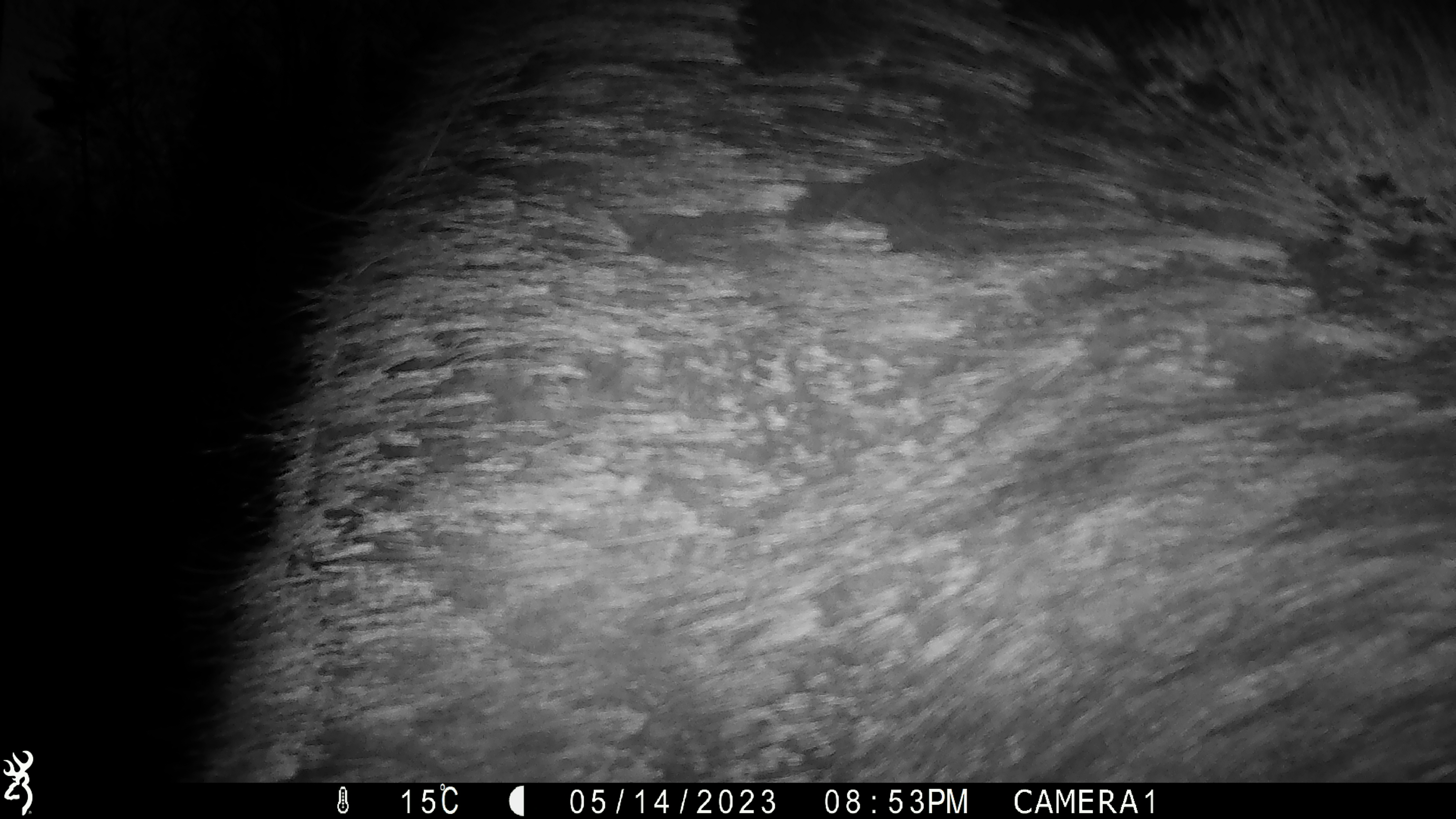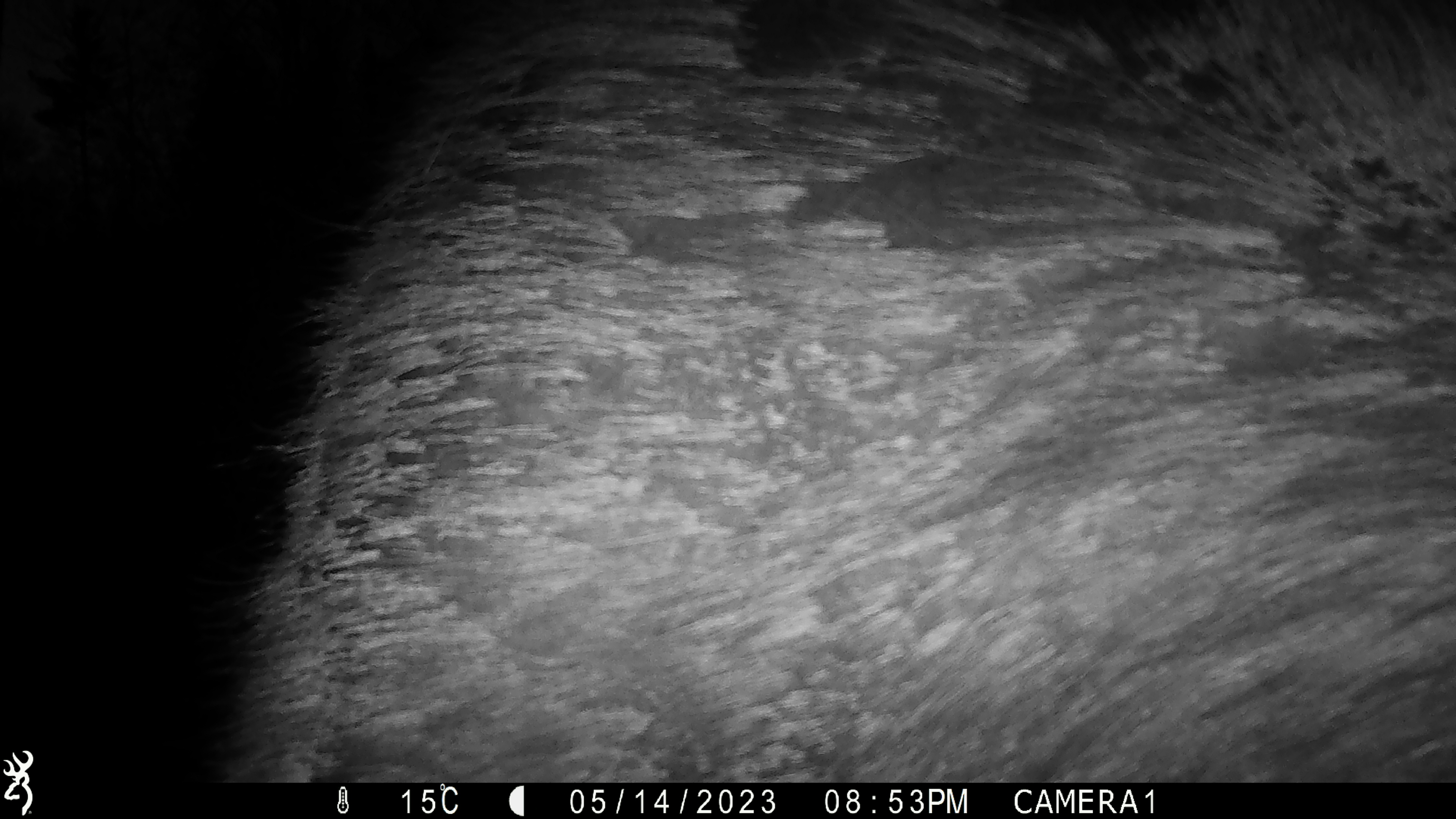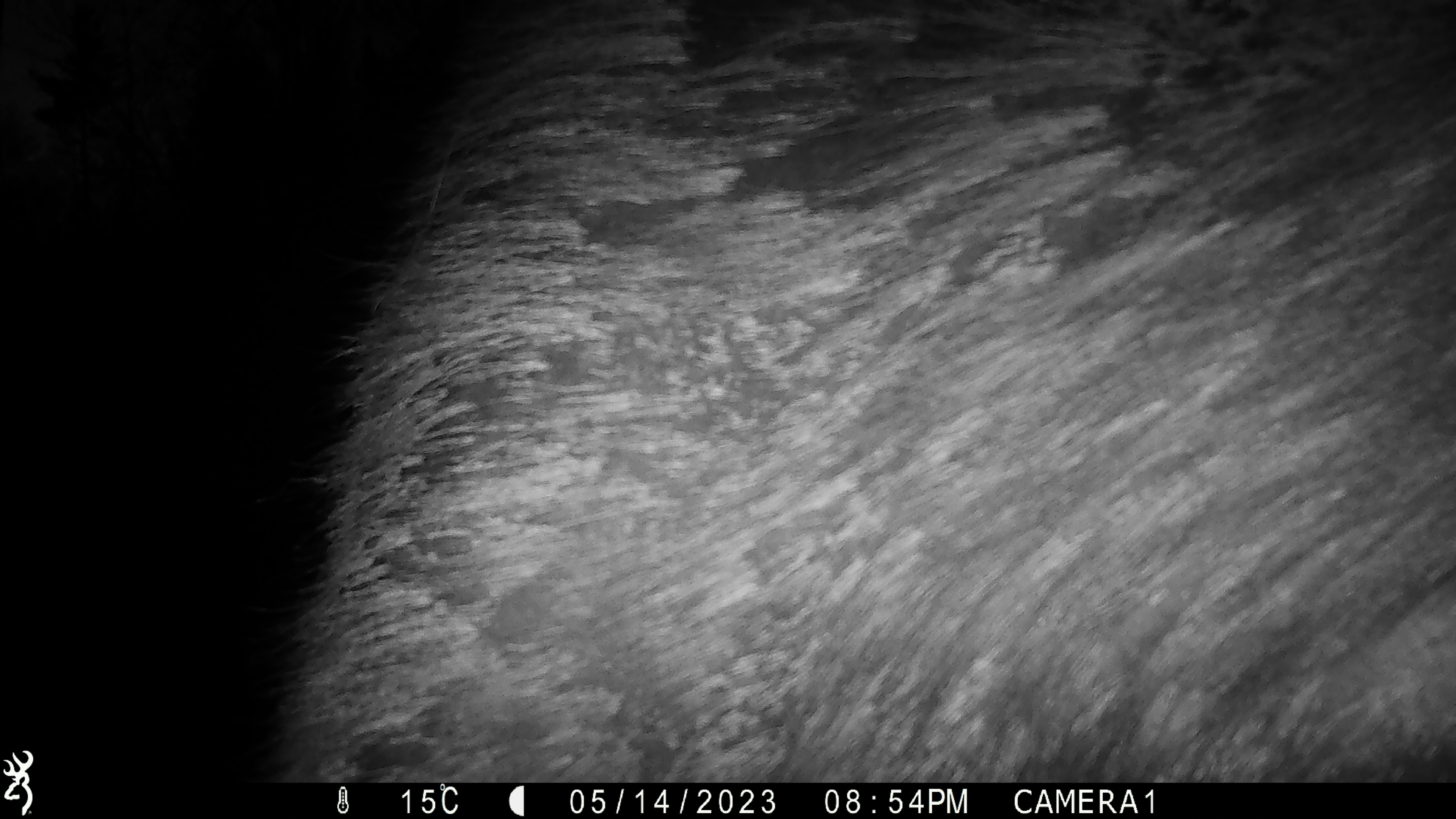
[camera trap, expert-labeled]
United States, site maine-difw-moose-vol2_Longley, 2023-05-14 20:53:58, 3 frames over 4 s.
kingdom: Animalia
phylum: Chordata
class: Mammalia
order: Artiodactyla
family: Cervidae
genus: Alces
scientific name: Alces alces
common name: moose